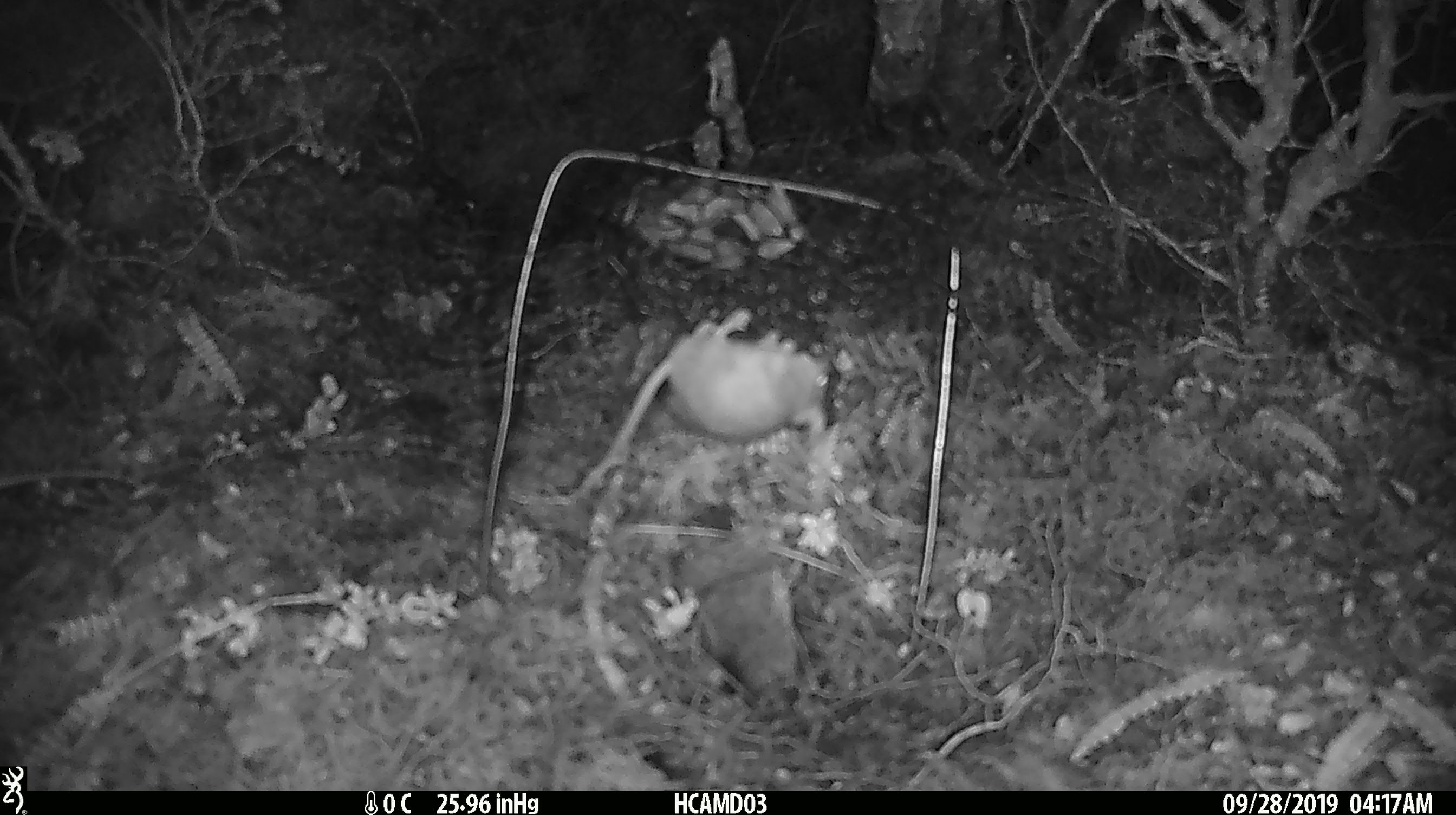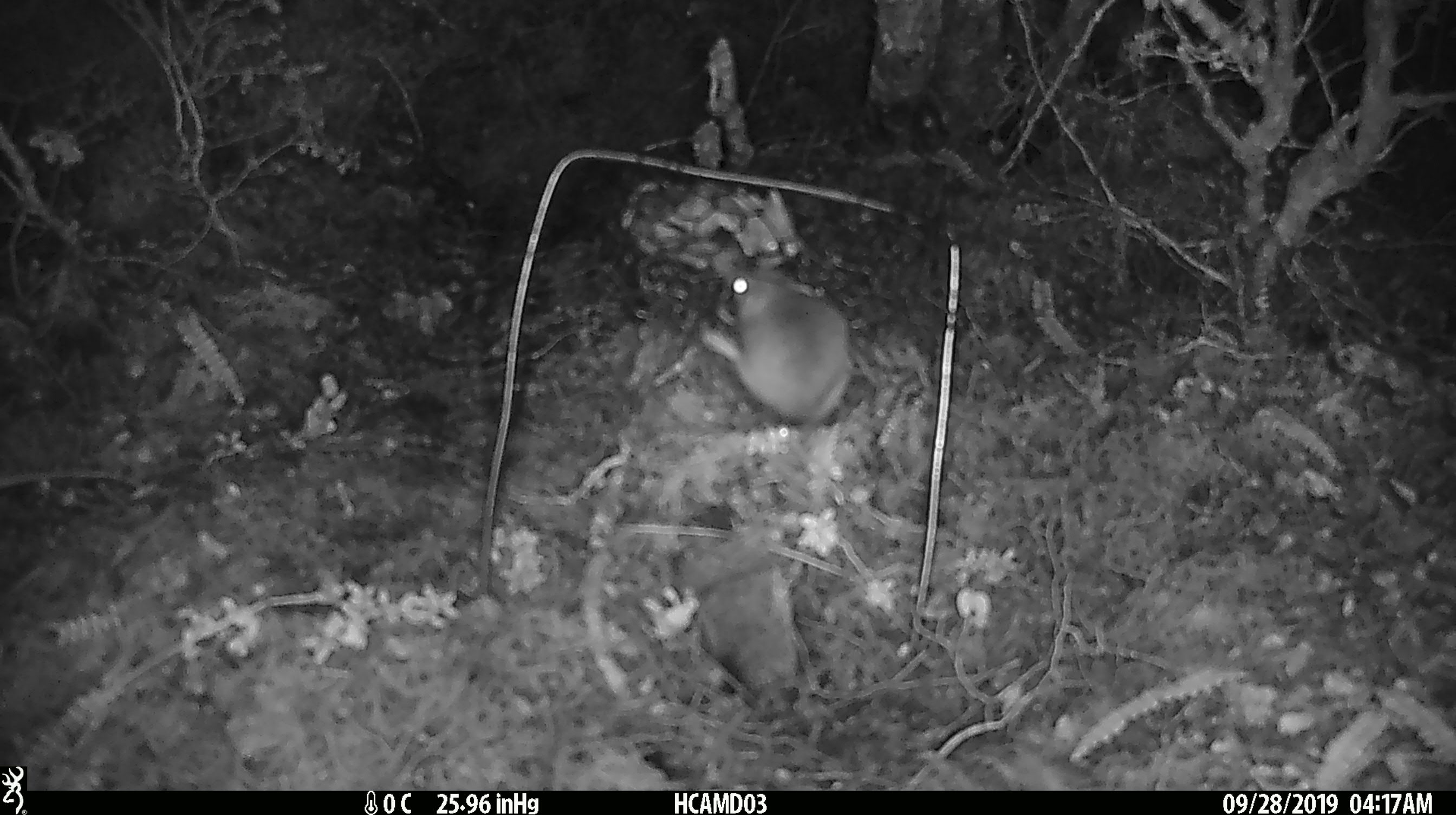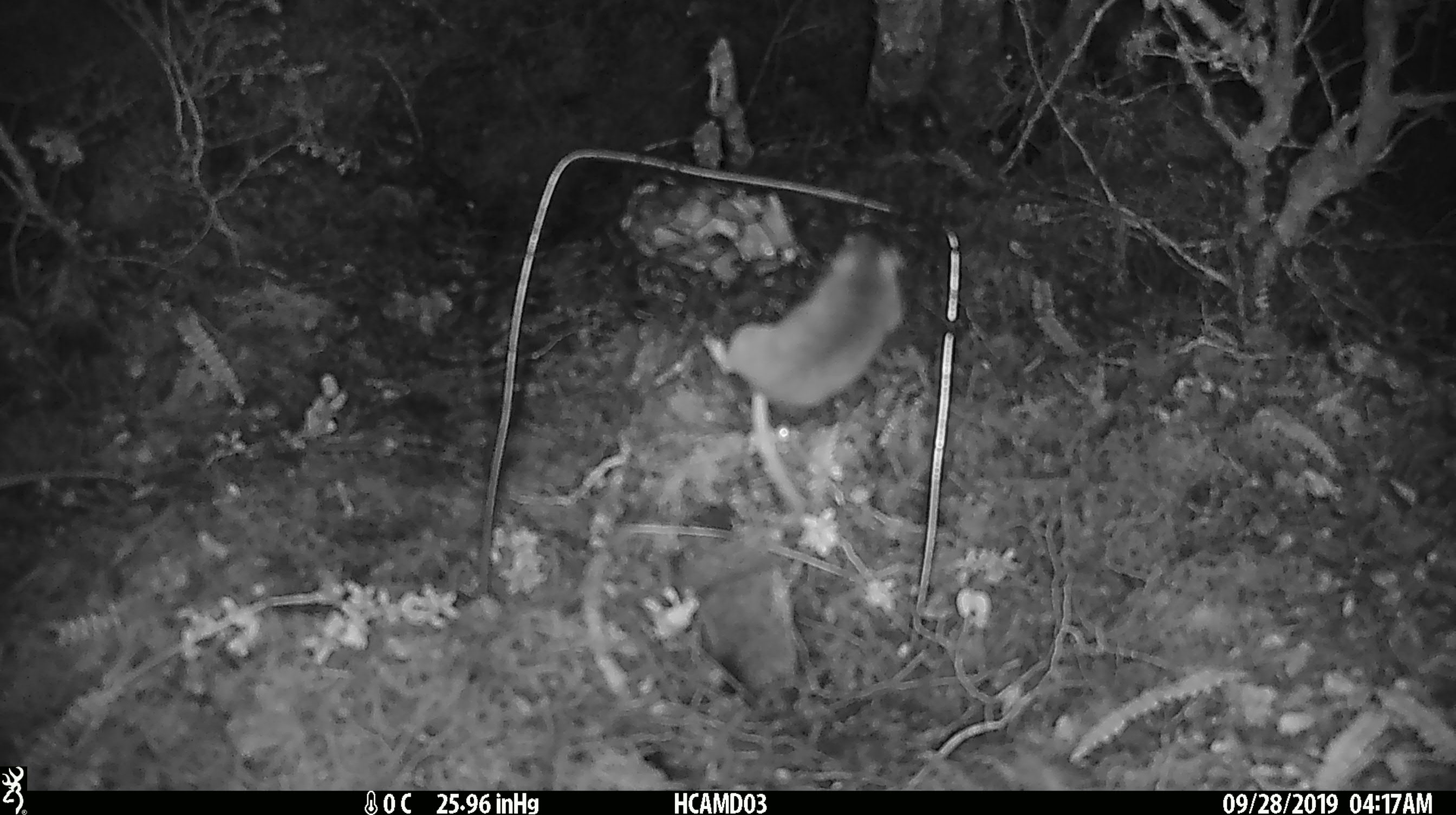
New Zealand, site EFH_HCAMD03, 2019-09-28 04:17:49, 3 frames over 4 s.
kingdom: Animalia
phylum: Chordata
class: Mammalia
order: Rodentia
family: Muridae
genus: Mus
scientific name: Mus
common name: mouse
Mouse (Mus).